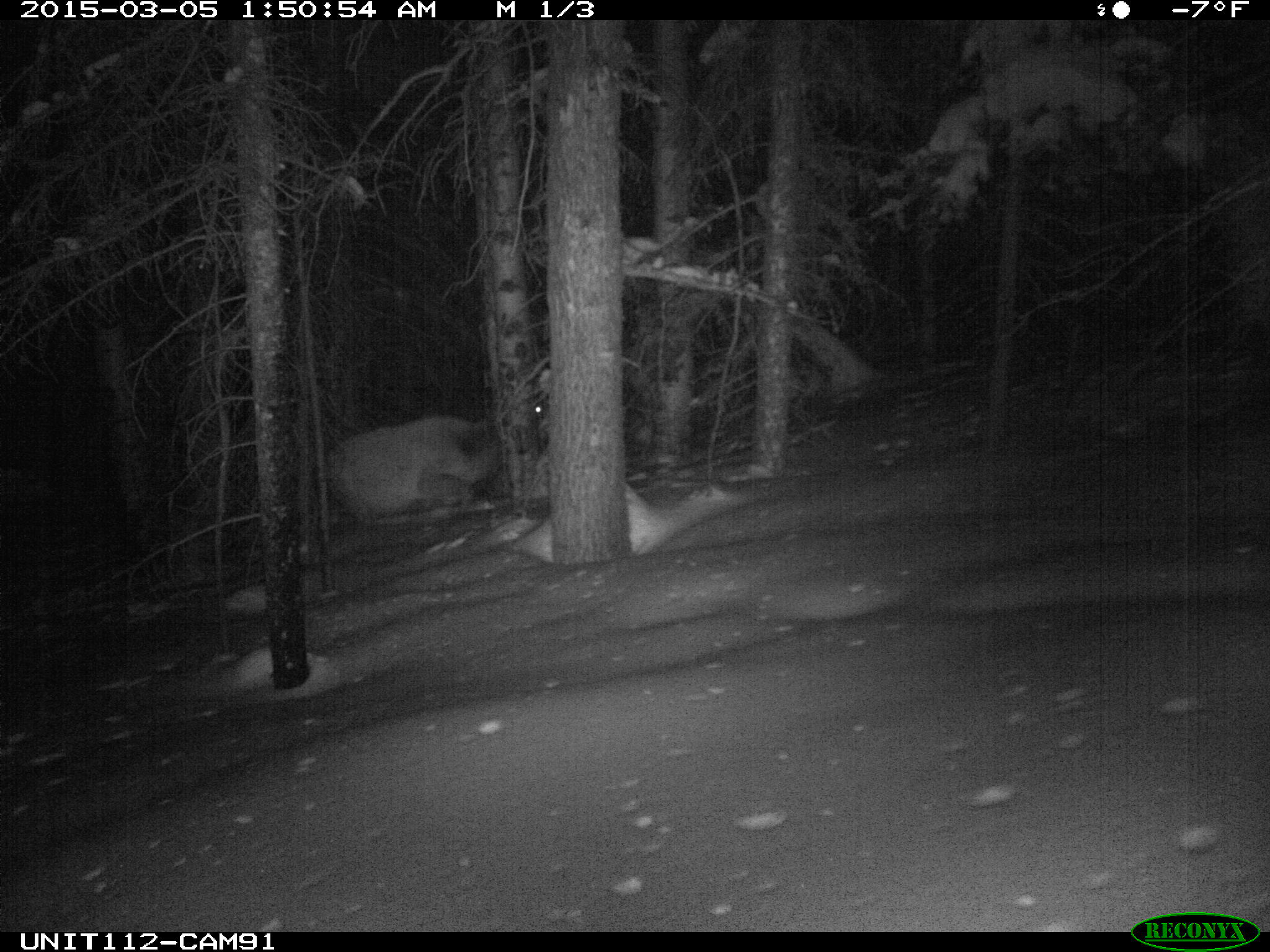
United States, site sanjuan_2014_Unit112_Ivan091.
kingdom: Animalia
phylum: Chordata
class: Mammalia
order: Artiodactyla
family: Cervidae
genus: Cervus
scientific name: Cervus elaphus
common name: red deer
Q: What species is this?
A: Cervus elaphus (red deer).